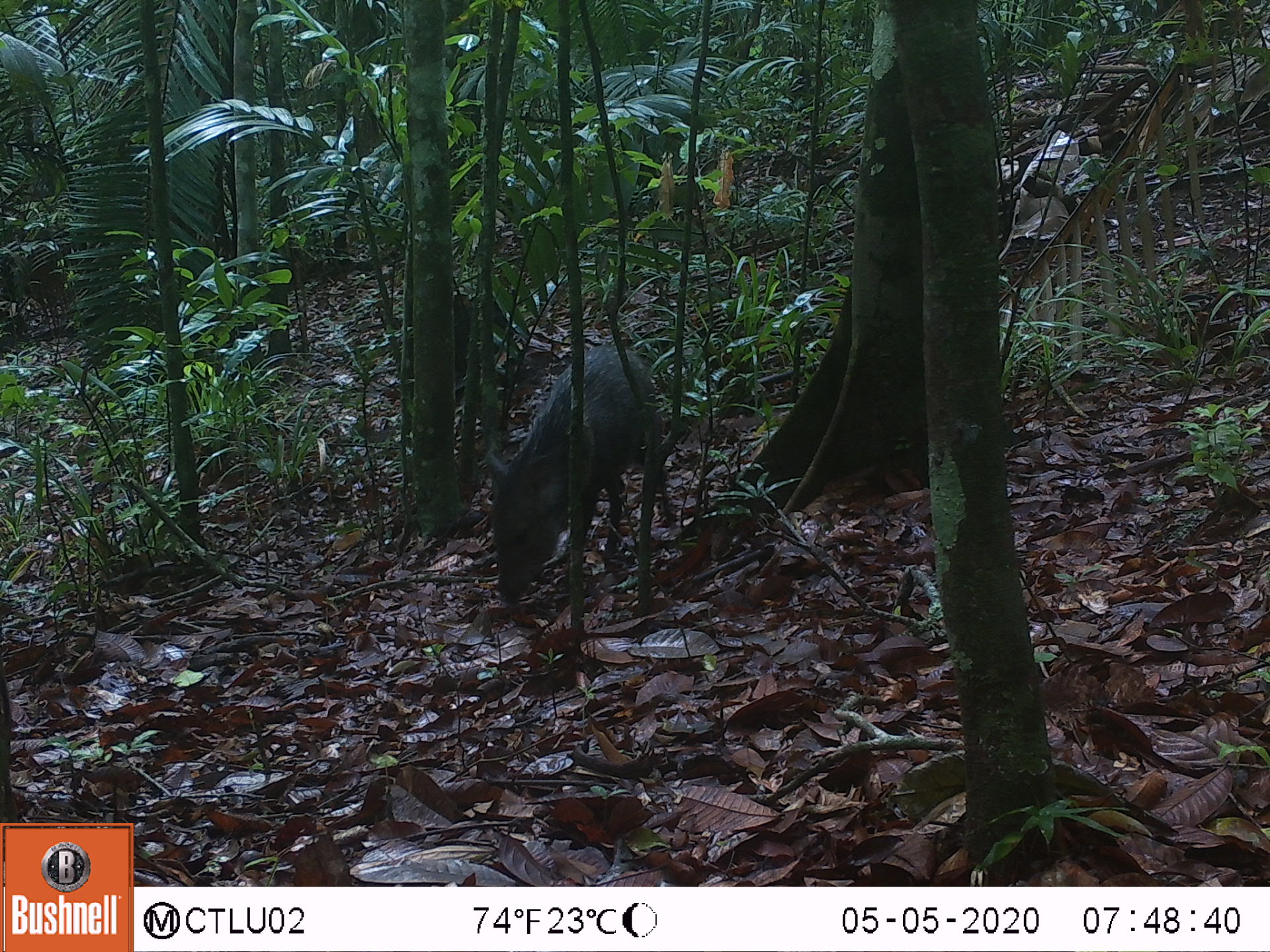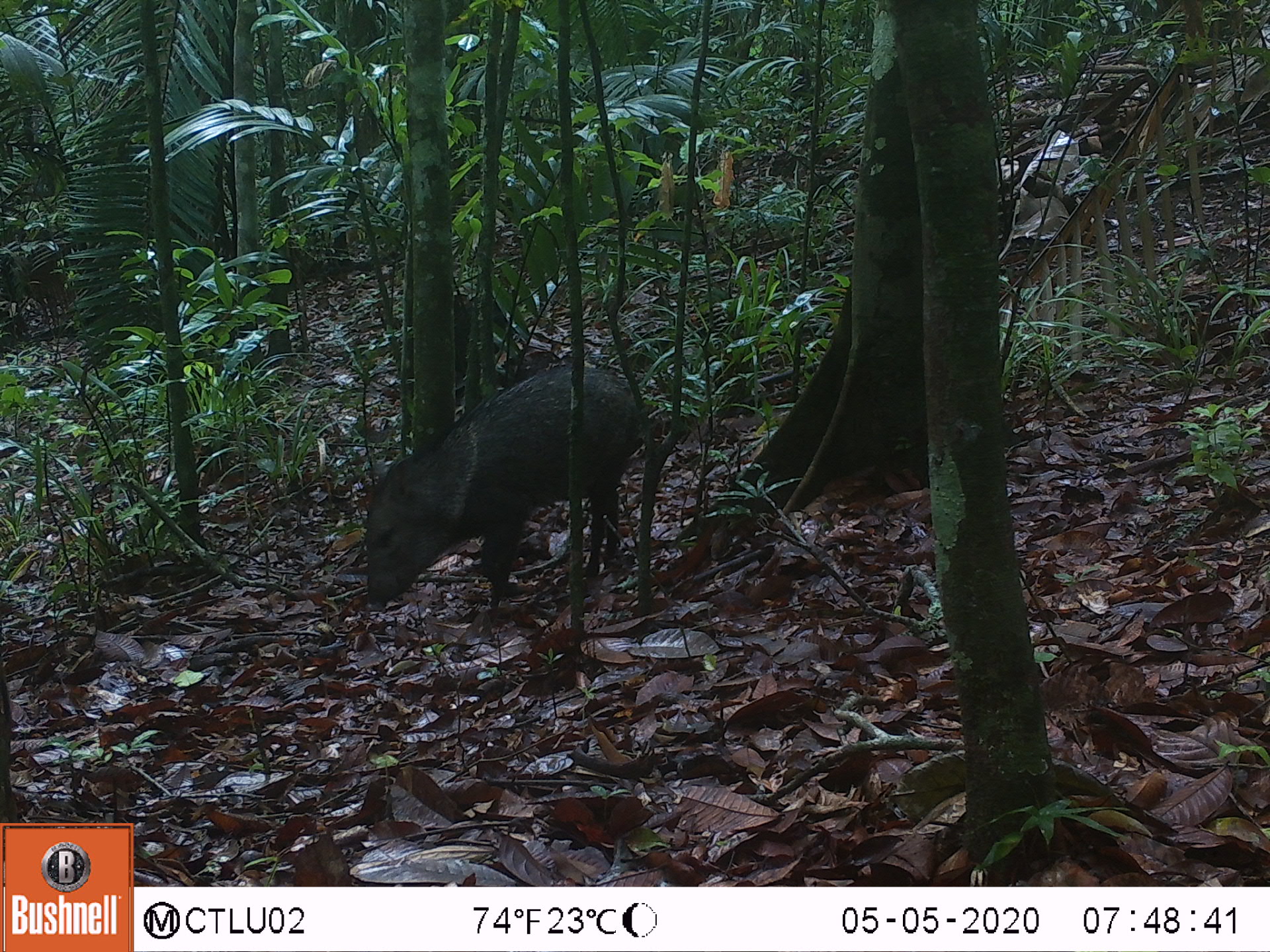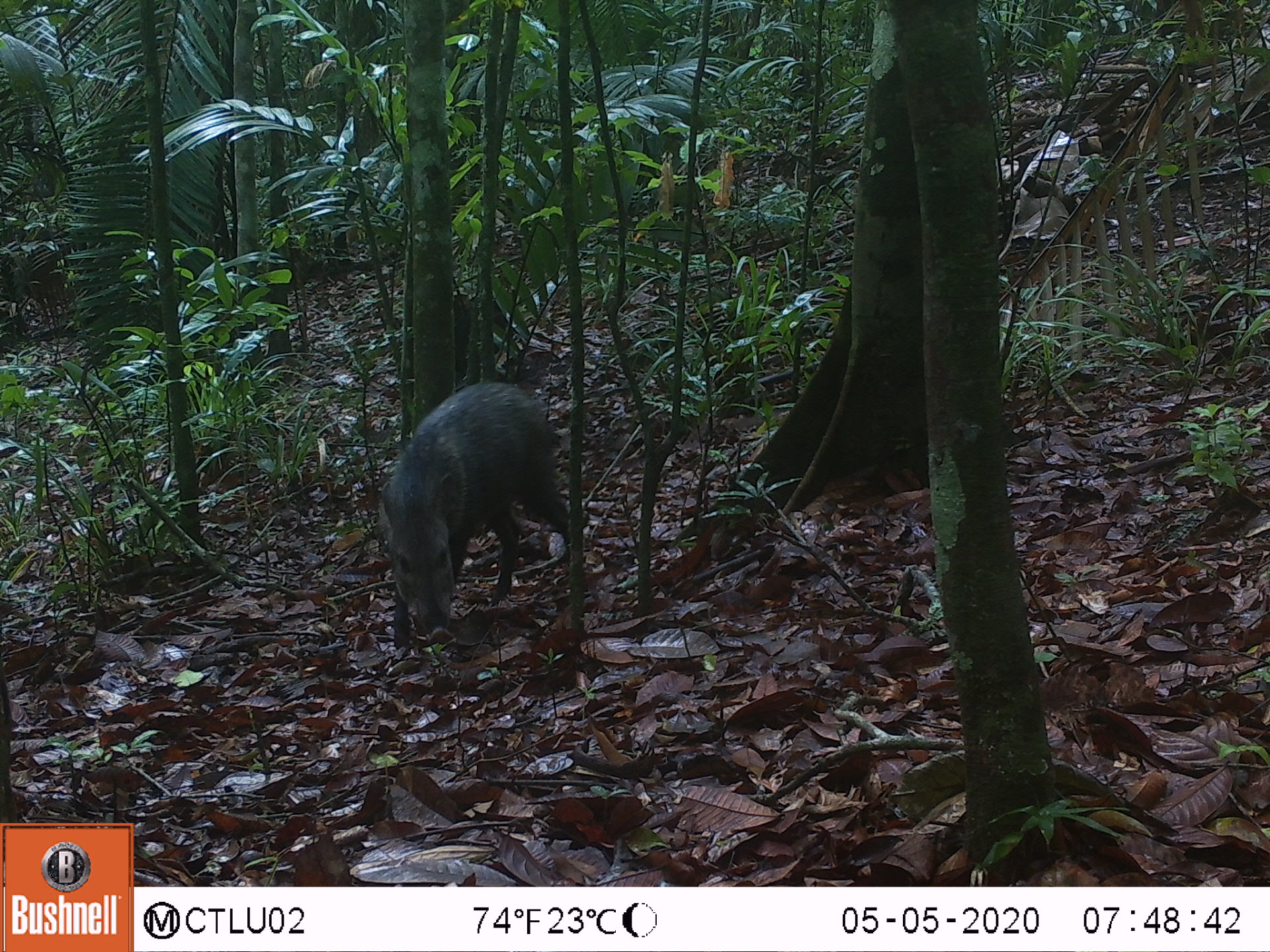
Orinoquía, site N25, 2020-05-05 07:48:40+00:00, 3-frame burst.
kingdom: Animalia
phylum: Chordata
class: Mammalia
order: Artiodactyla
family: Tayassuidae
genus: Pecari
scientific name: Pecari tajacu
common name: collared peccary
Collared peccary (Pecari tajacu).